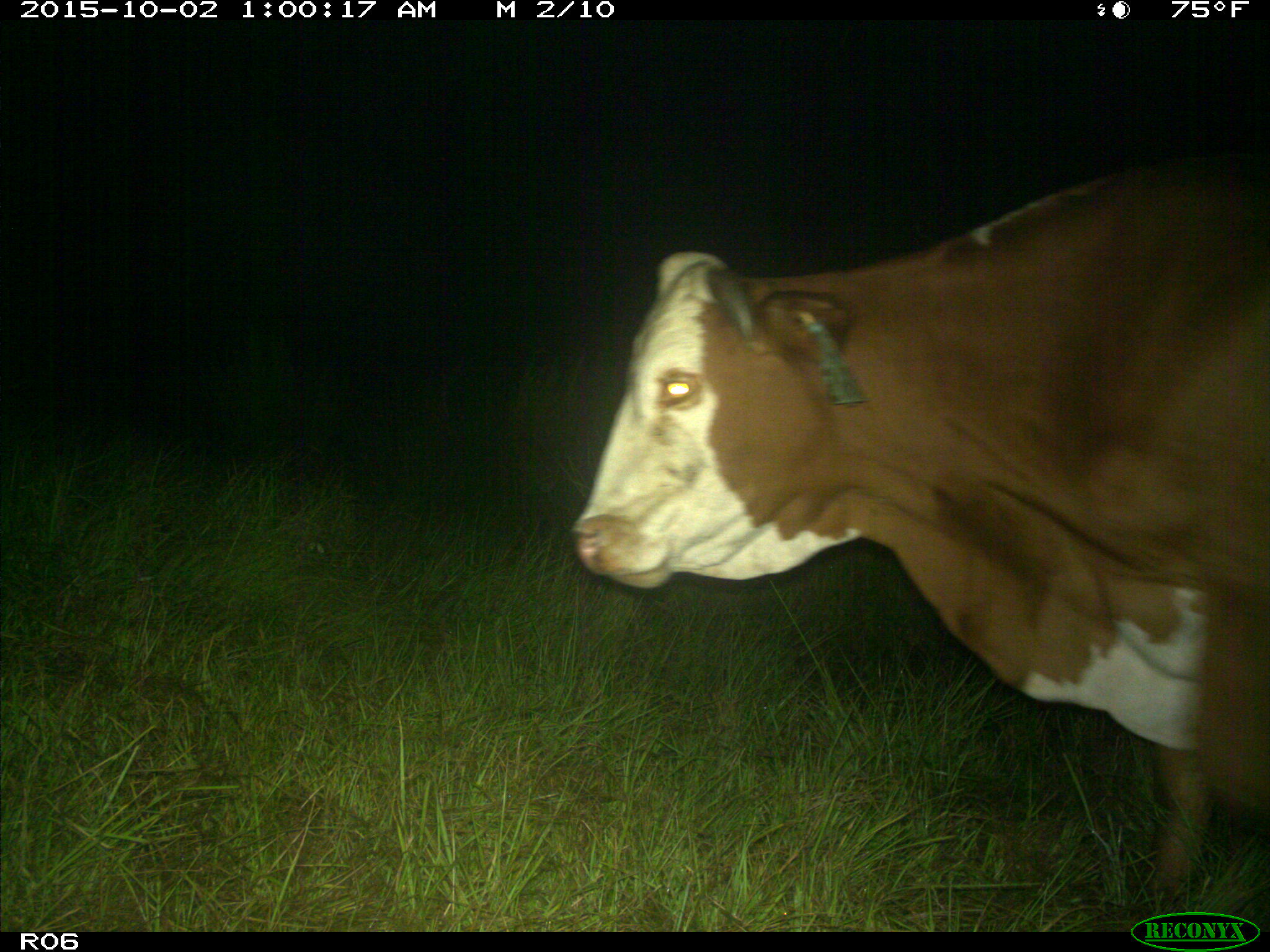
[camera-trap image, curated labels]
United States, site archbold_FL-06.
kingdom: Animalia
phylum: Chordata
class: Mammalia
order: Artiodactyla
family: Bovidae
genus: Bos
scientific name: Bos taurus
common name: domestic cow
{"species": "Bos taurus (domestic cow)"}